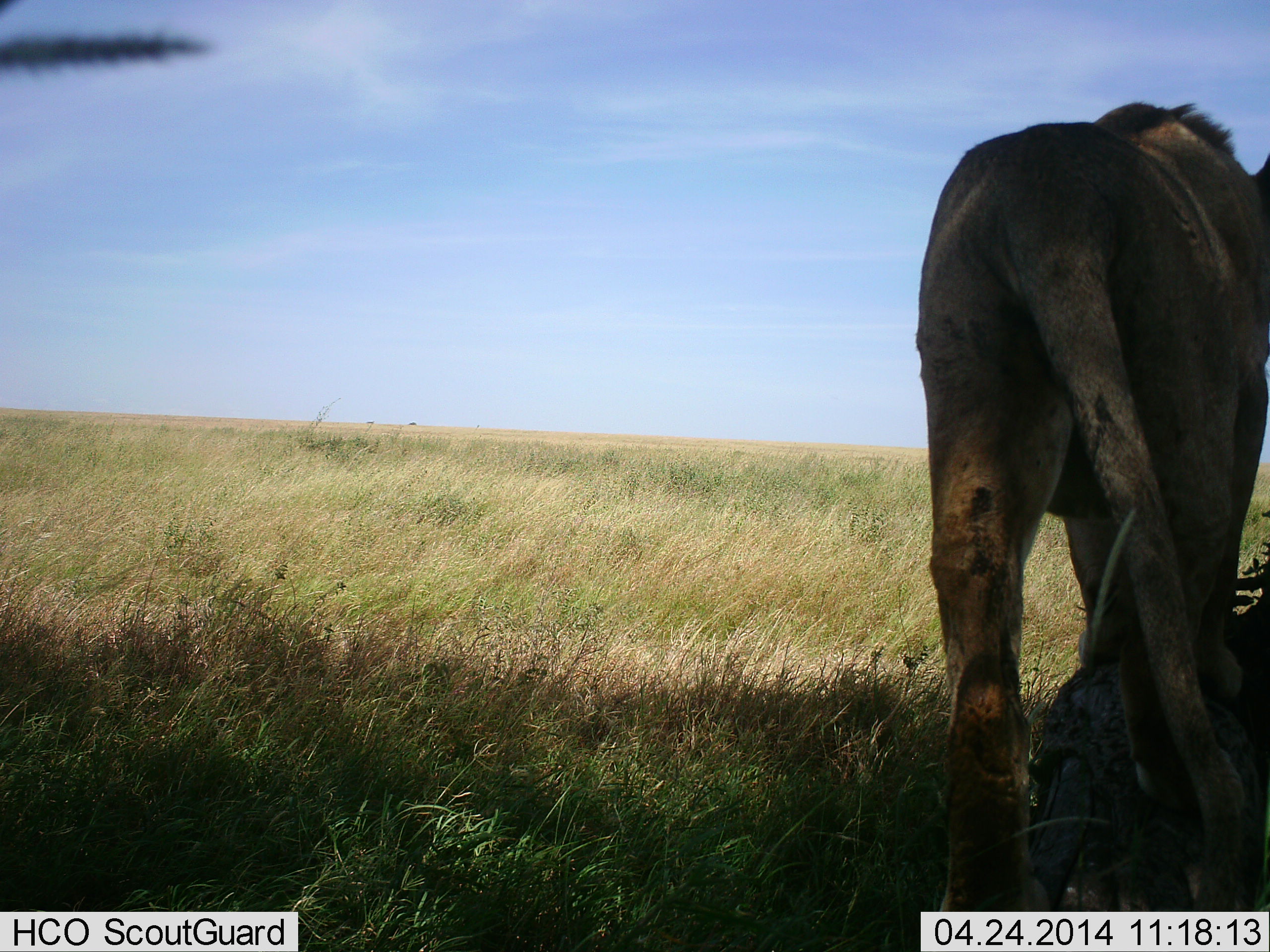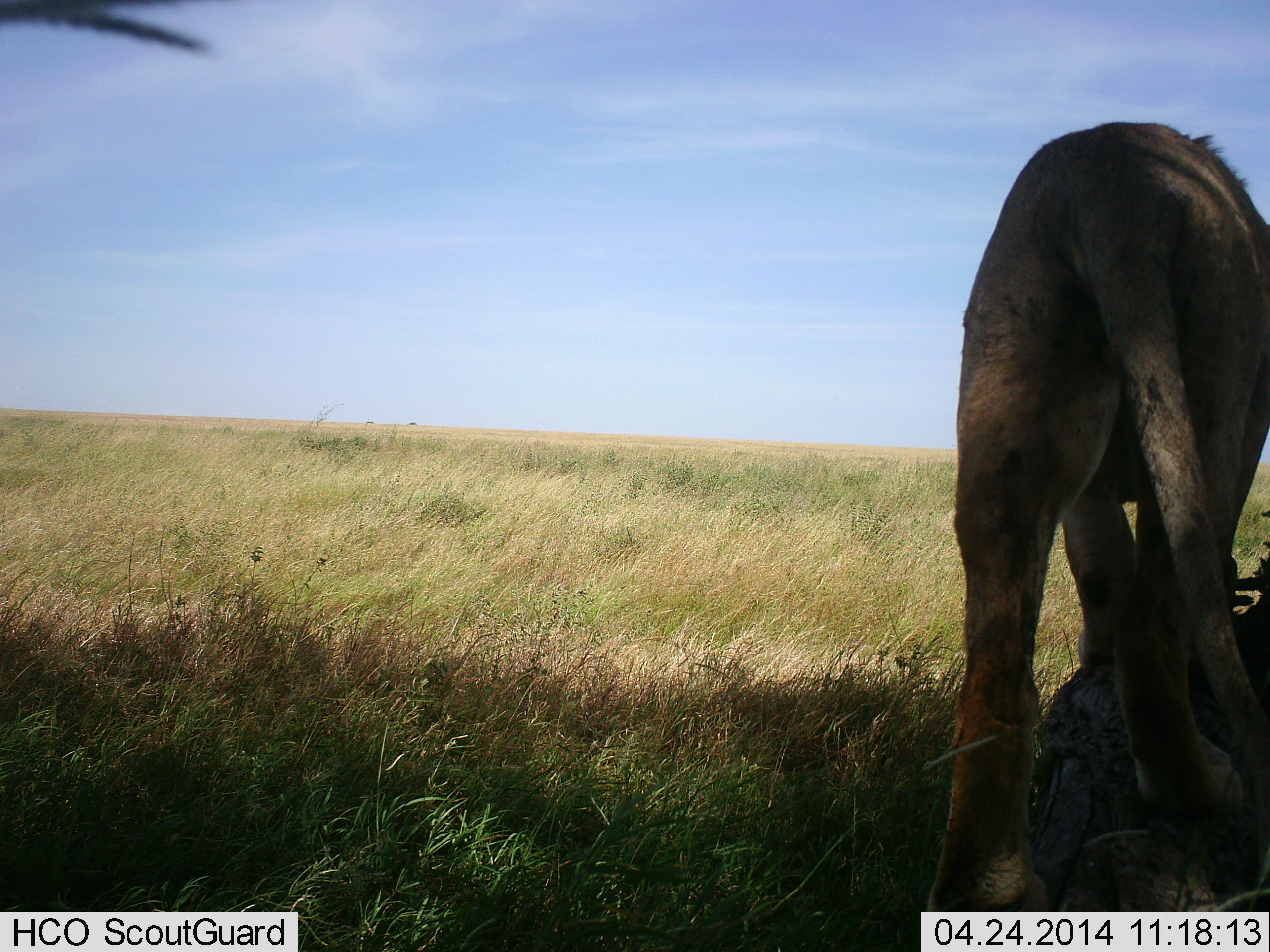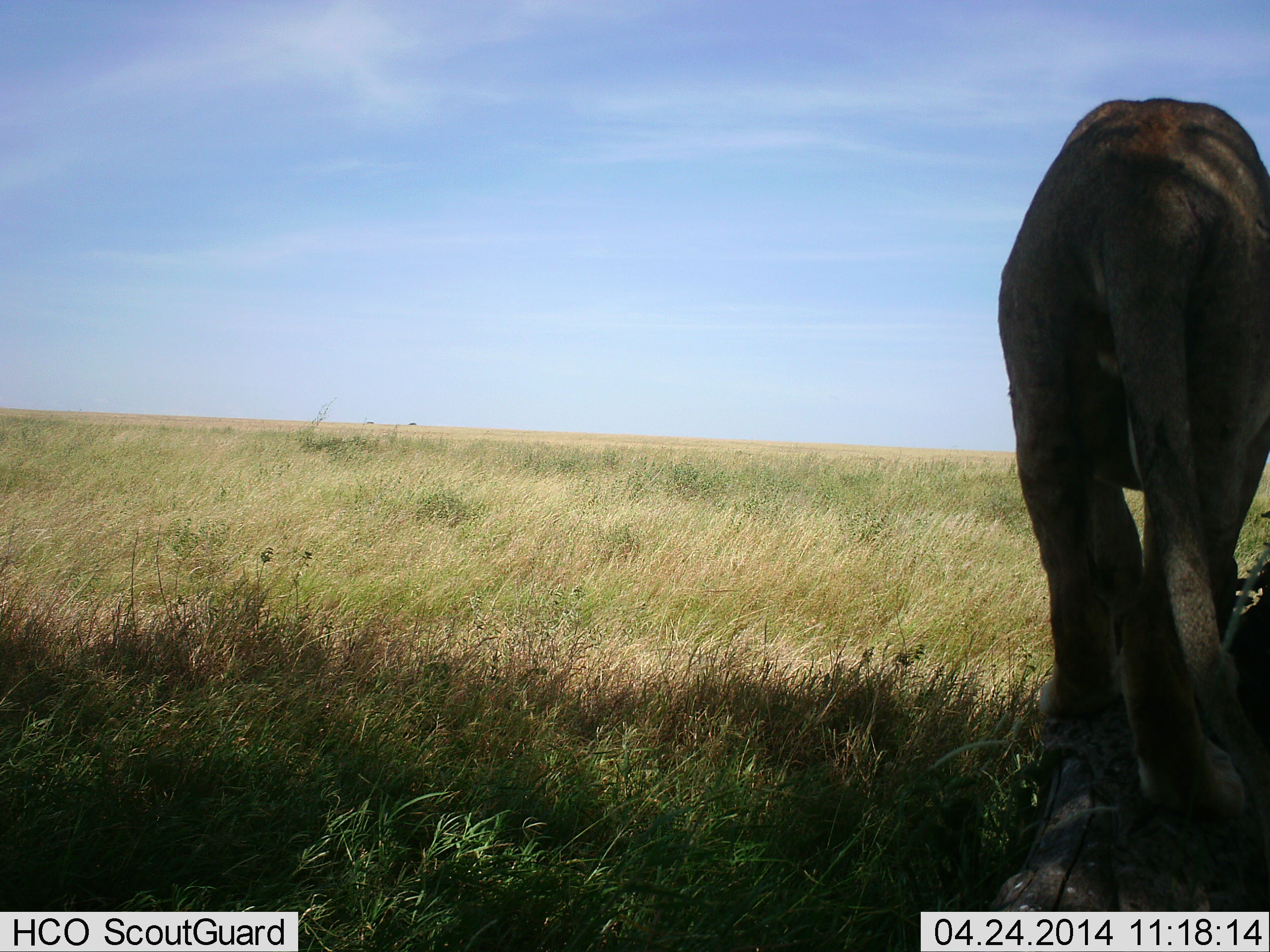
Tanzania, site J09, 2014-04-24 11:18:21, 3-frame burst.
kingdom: Animalia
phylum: Chordata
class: Mammalia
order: Carnivora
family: Felidae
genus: Panthera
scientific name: Panthera leo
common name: lion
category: lionfemale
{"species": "lionfemale (lion) (Panthera leo)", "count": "1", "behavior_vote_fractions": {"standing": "30%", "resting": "0%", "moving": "70%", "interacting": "0%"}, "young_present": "0%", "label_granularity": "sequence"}